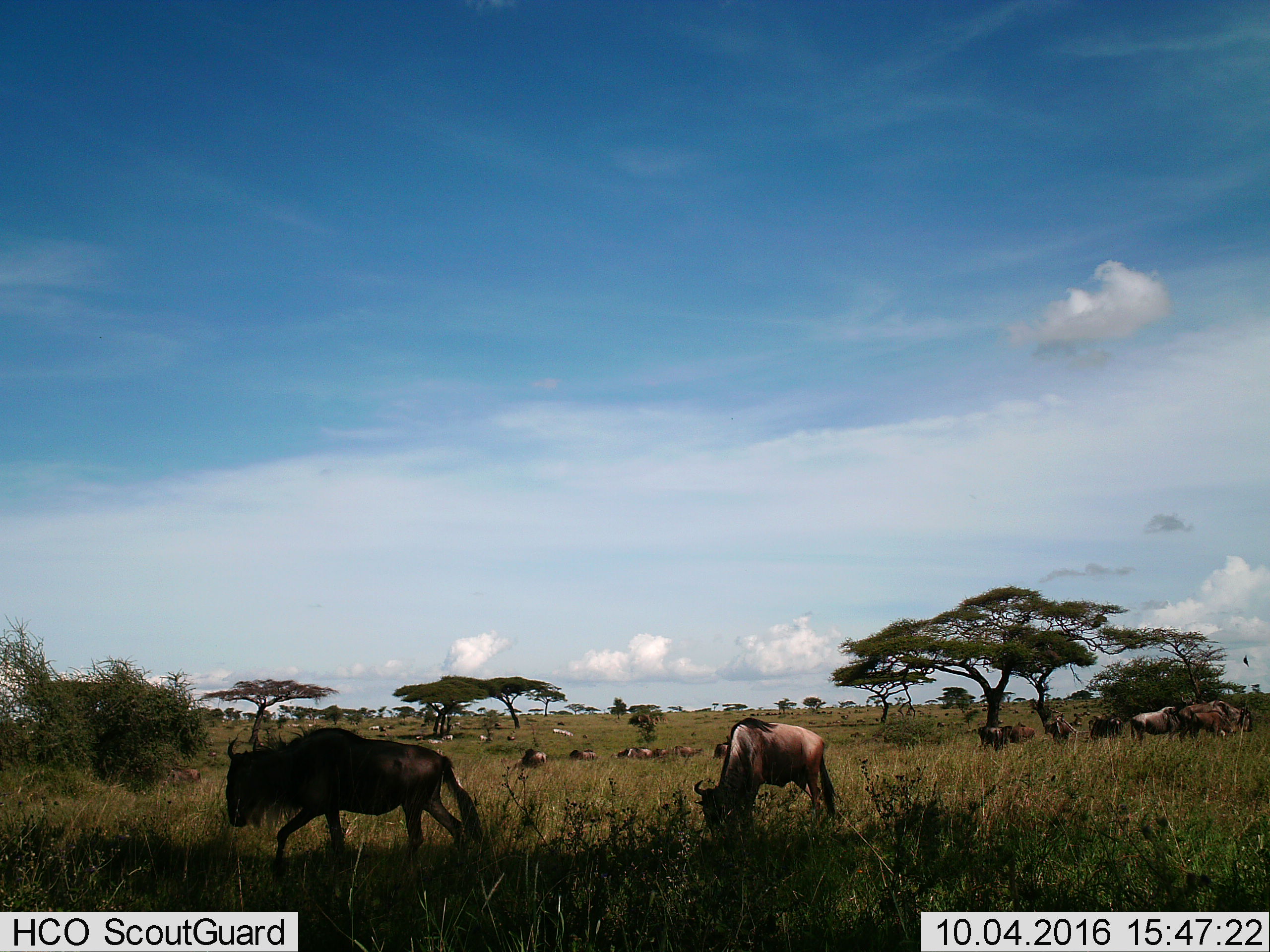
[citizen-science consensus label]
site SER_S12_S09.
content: unidentified animal